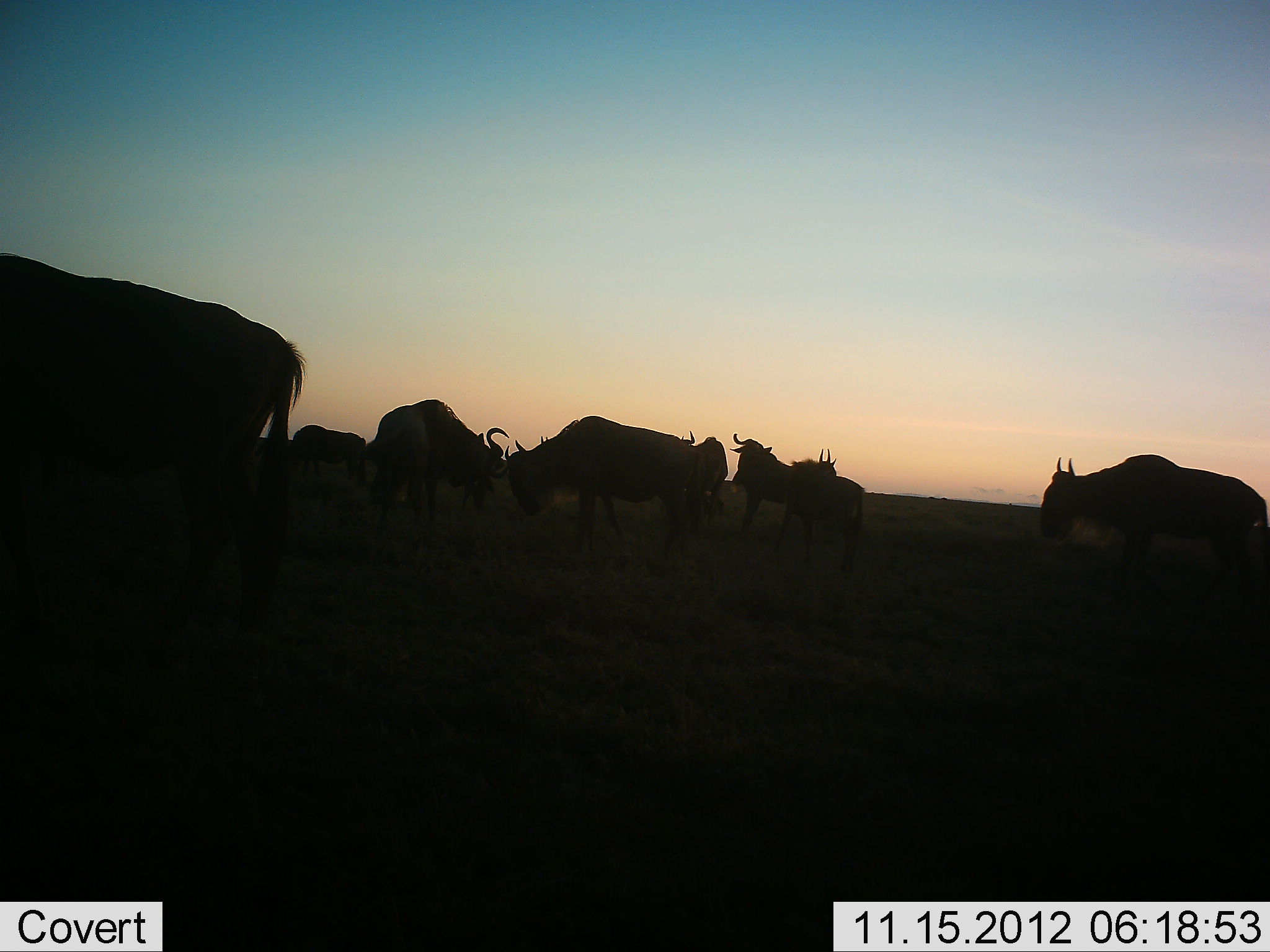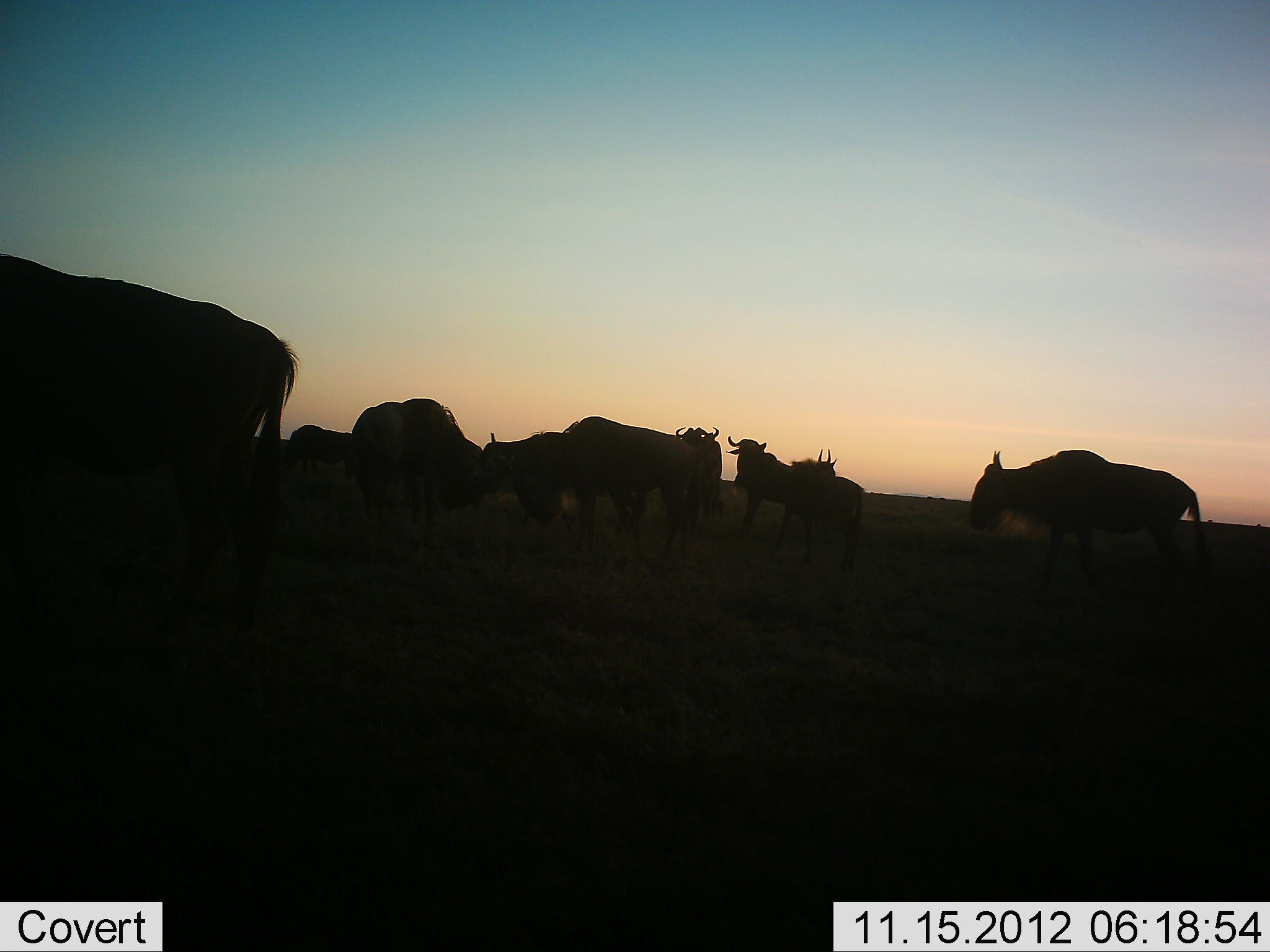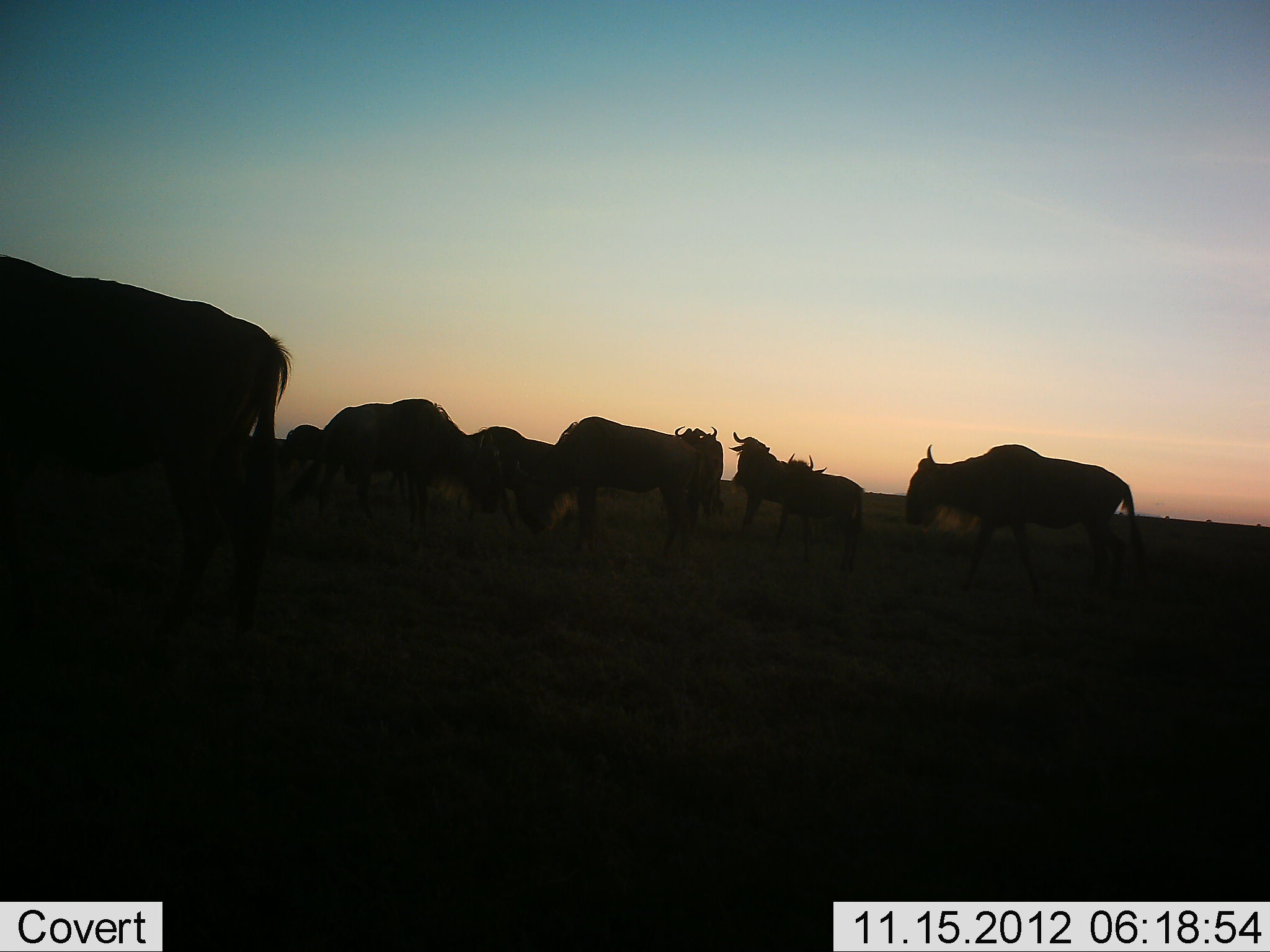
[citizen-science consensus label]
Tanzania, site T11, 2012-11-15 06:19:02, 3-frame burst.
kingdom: Animalia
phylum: Chordata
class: Mammalia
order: Artiodactyla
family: Bovidae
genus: Connochaetes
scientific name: Connochaetes taurinus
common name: blue wildebeest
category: wildebeest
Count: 10.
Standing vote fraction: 80%.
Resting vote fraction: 0%.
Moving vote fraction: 90%.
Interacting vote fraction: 10%.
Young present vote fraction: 0%.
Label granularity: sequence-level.